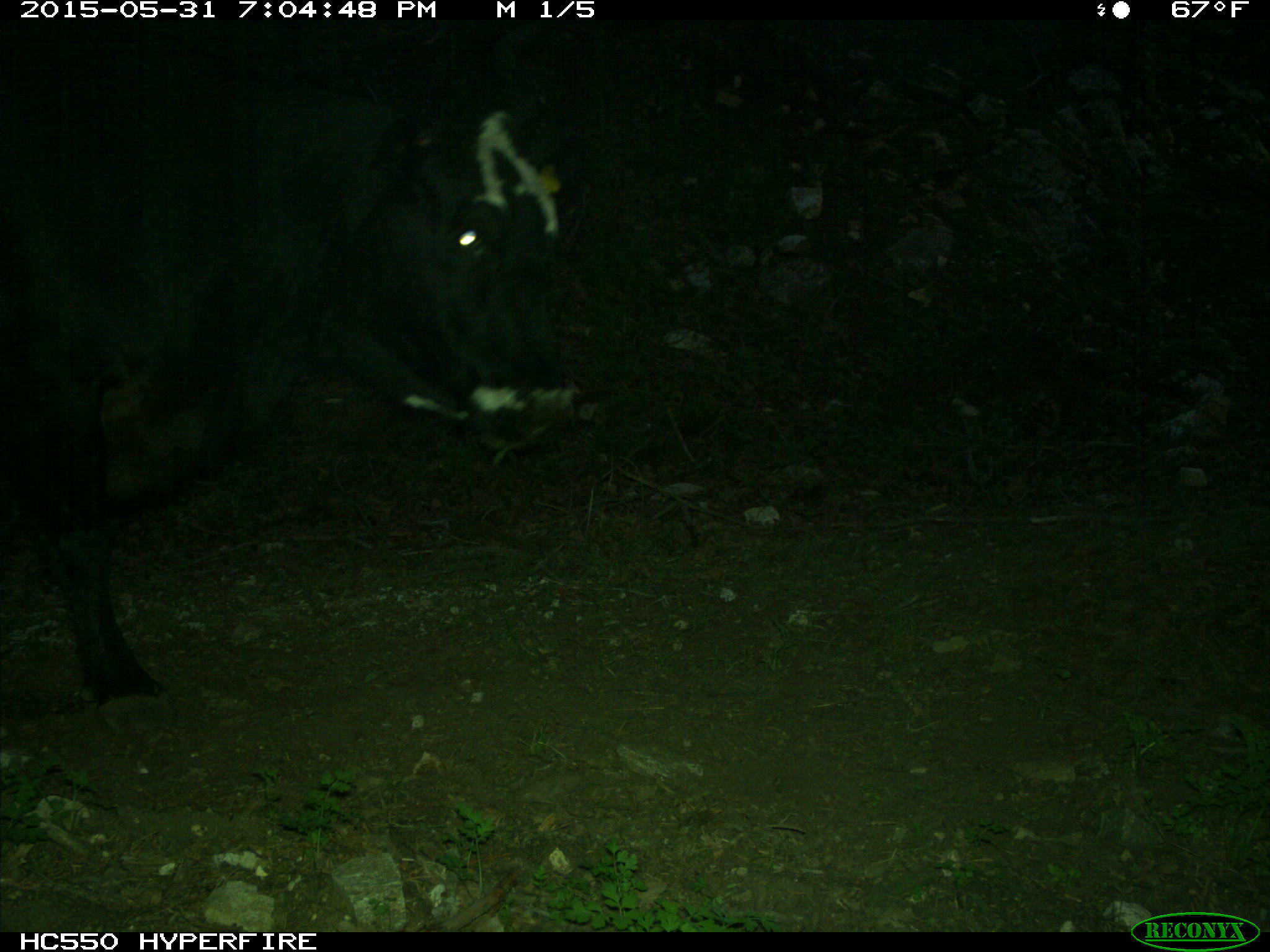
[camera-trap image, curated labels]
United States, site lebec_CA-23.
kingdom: Animalia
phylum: Chordata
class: Mammalia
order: Artiodactyla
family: Bovidae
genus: Bos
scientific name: Bos taurus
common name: domestic cow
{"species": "Bos taurus (domestic cow)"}